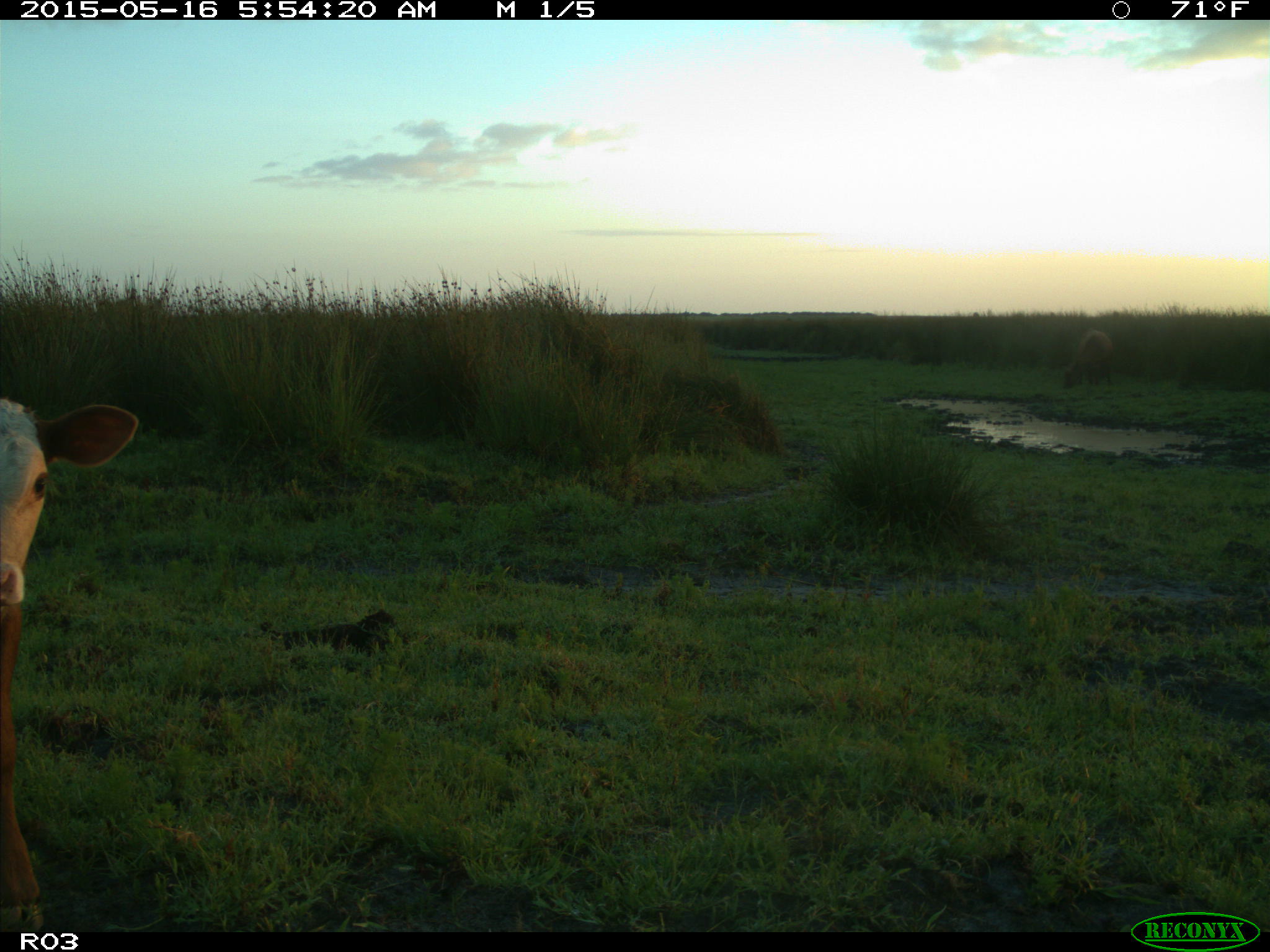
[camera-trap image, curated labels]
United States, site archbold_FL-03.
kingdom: Animalia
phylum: Chordata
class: Mammalia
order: Artiodactyla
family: Bovidae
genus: Bos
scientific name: Bos taurus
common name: domestic cow